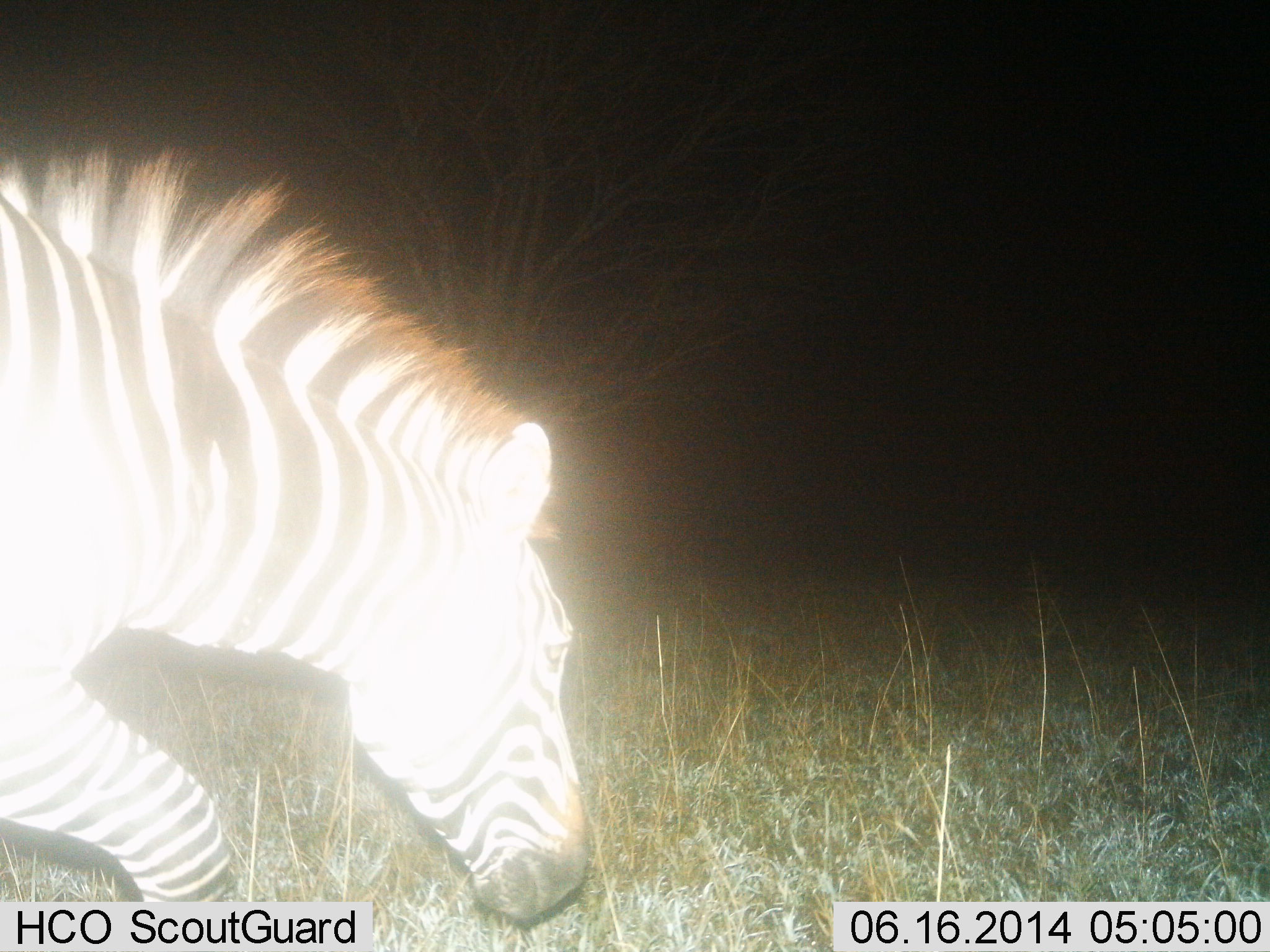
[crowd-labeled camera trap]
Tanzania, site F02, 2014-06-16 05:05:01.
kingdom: Animalia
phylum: Chordata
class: Mammalia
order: Perissodactyla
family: Equidae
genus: Equus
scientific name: Equus quagga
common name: plains zebra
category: zebra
Zebra (plains zebra) (Equus quagga), count 1. Behavior (volunteer vote fractions): standing 0%, resting 0%, moving 70%, interacting 0%. Young present (vote fraction): 0%. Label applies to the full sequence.